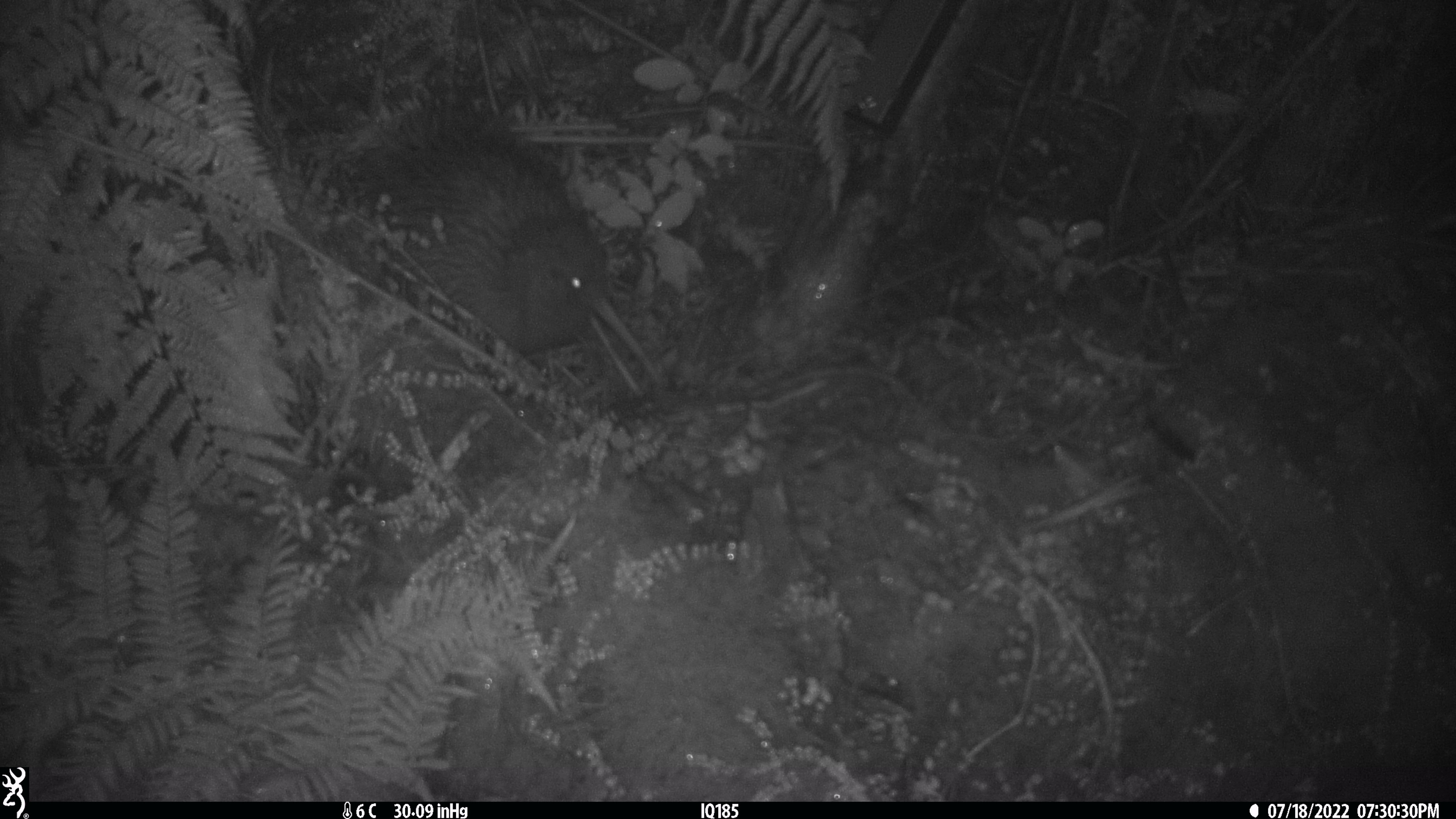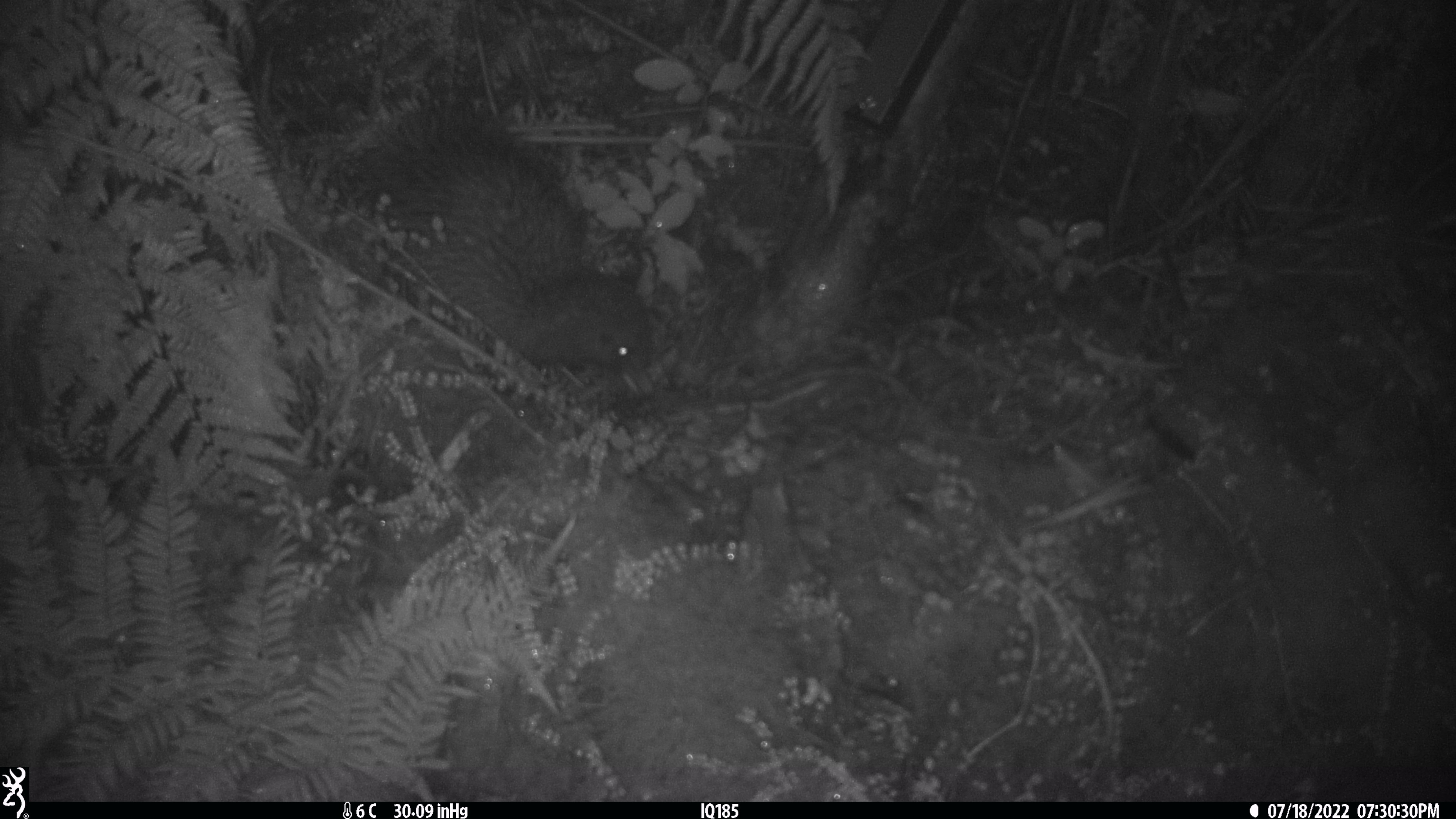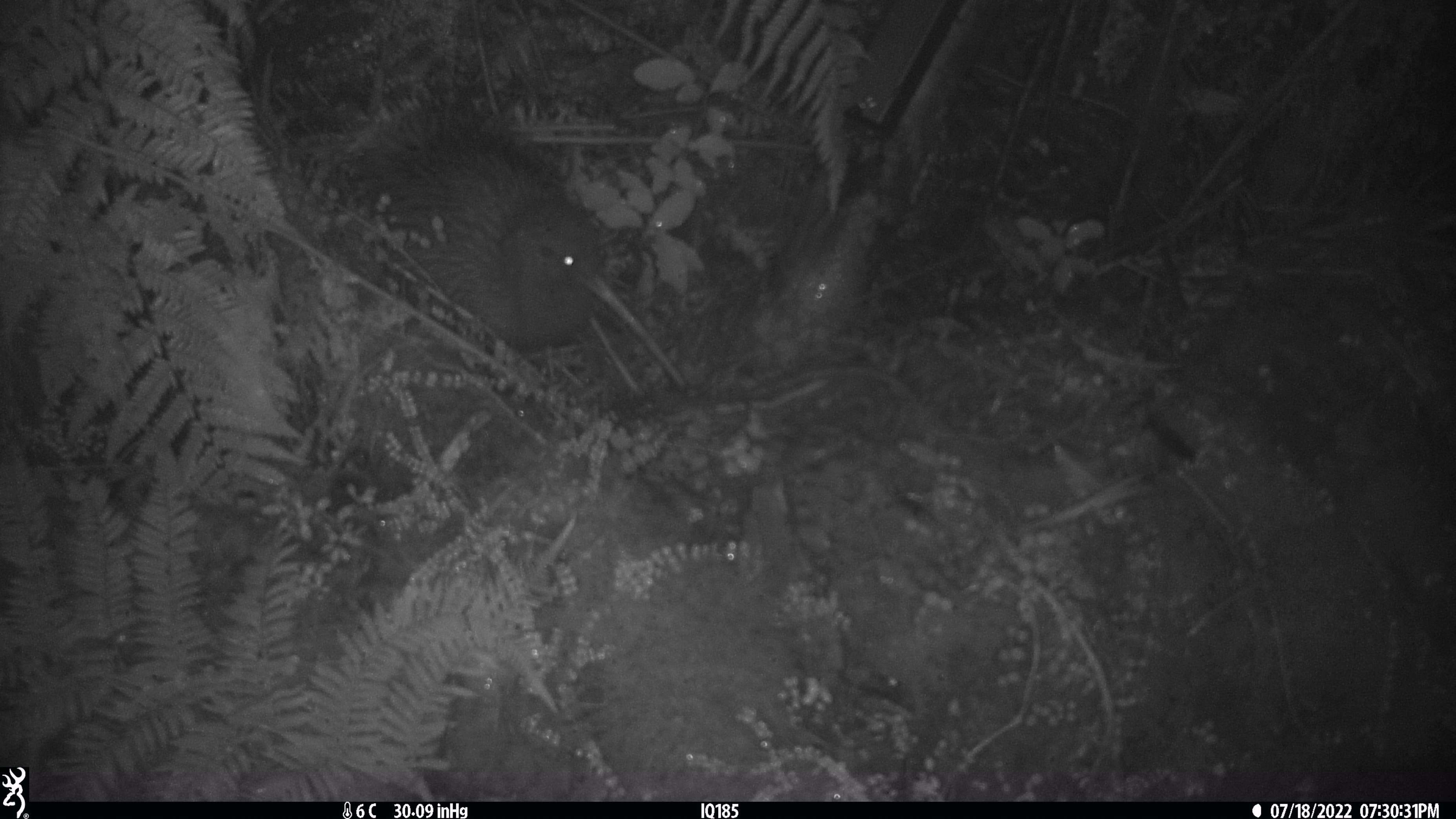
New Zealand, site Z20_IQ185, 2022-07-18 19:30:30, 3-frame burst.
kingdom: Animalia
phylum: Chordata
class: Aves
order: Apterygiformes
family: Apterygidae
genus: Apteryx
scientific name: Apteryx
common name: kiwi